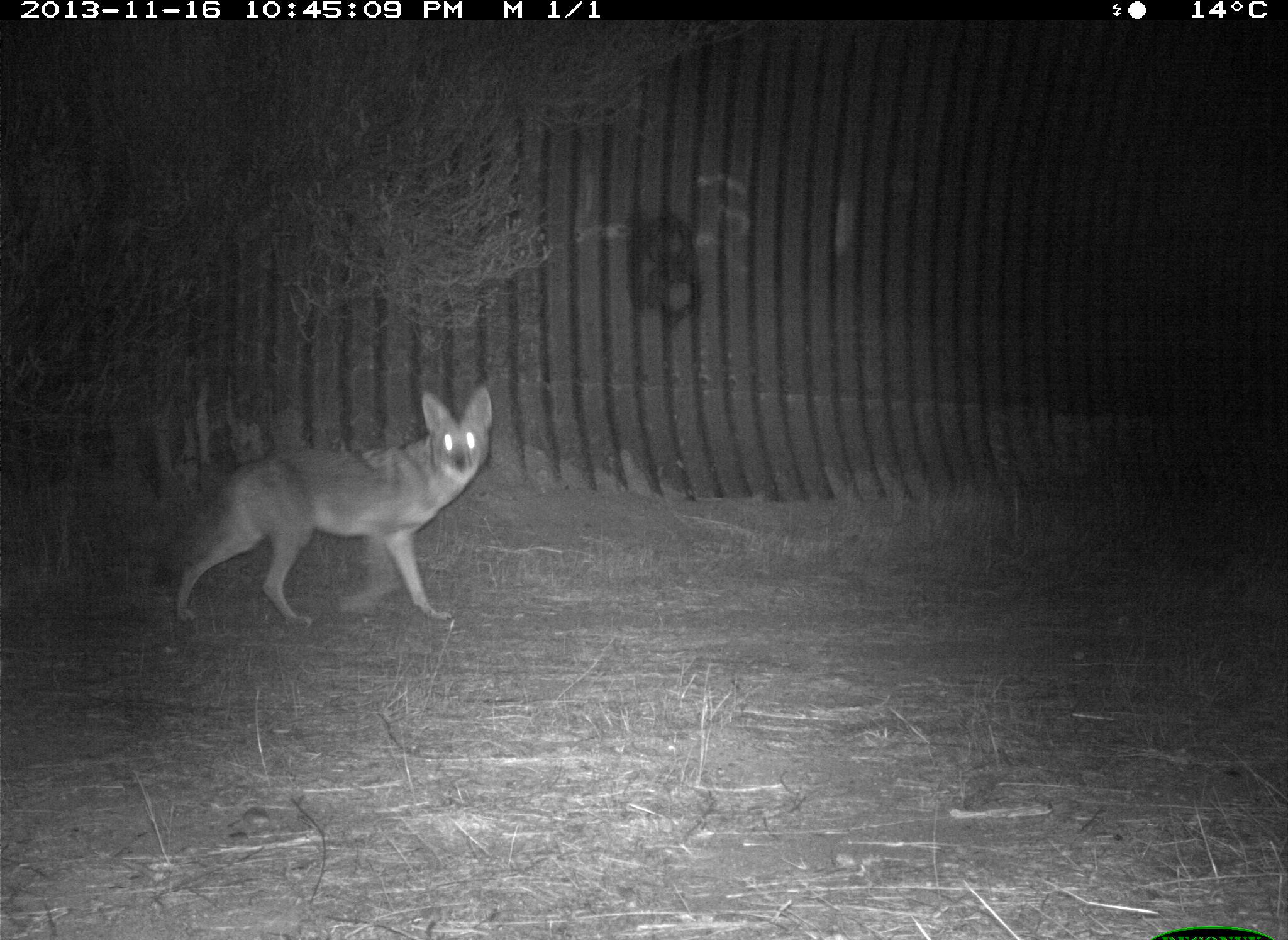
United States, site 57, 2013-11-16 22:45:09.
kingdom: Animalia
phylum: Chordata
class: Mammalia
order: Carnivora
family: Canidae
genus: Canis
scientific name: Canis latrans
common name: coyote